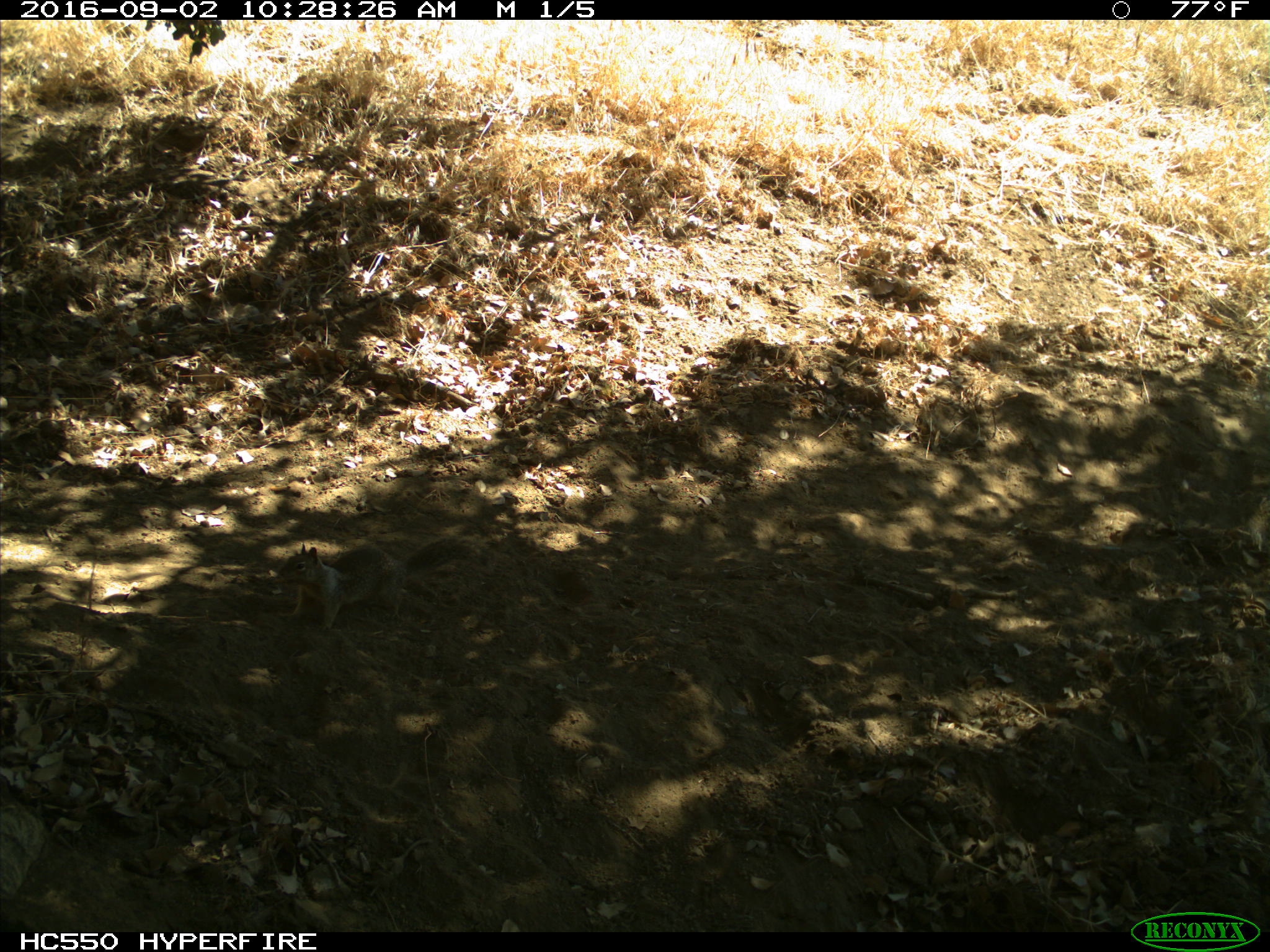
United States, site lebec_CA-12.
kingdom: Animalia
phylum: Chordata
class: Mammalia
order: Rodentia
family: Sciuridae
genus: Otospermophilus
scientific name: Otospermophilus beecheyi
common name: california ground squirrel